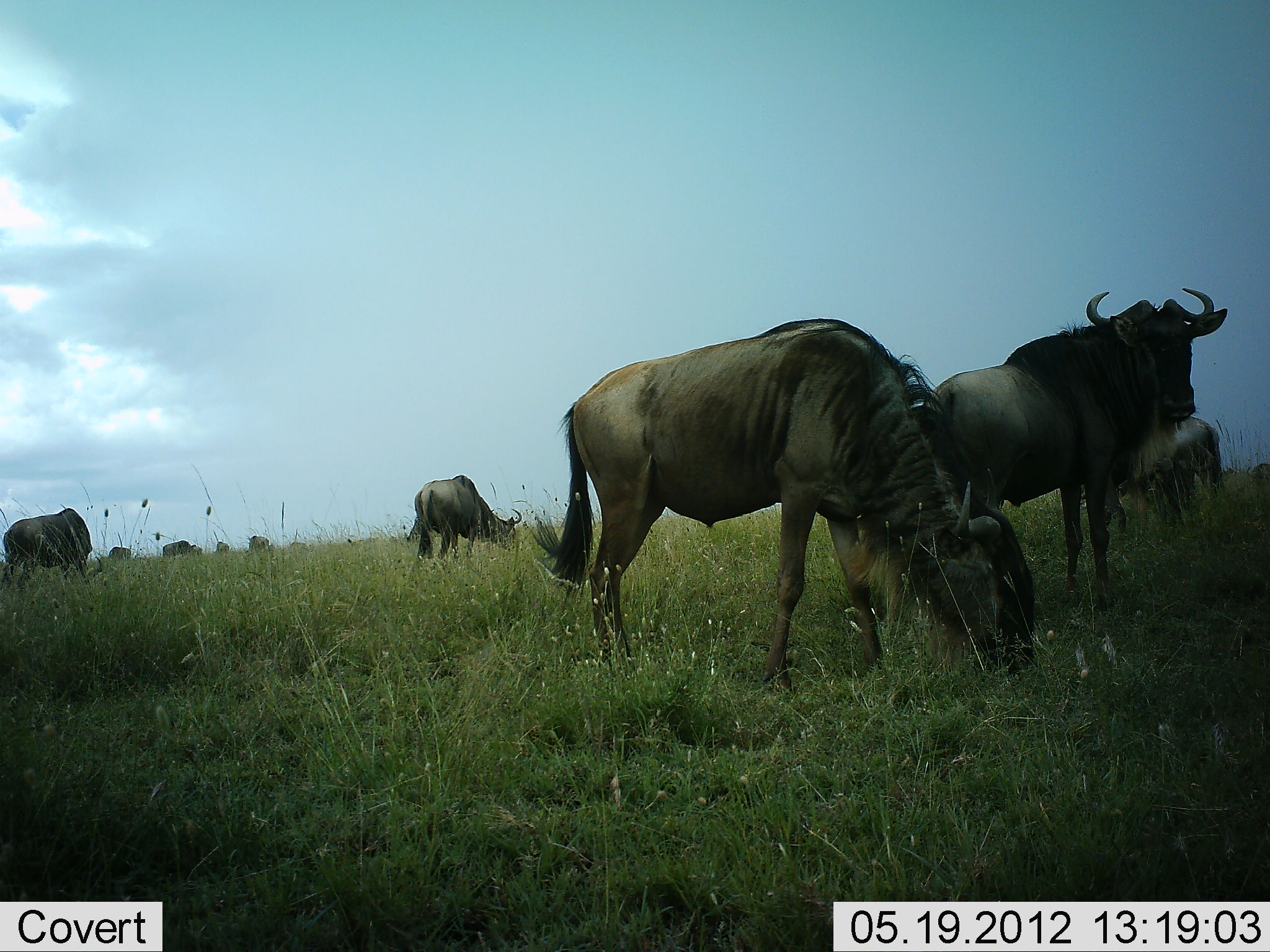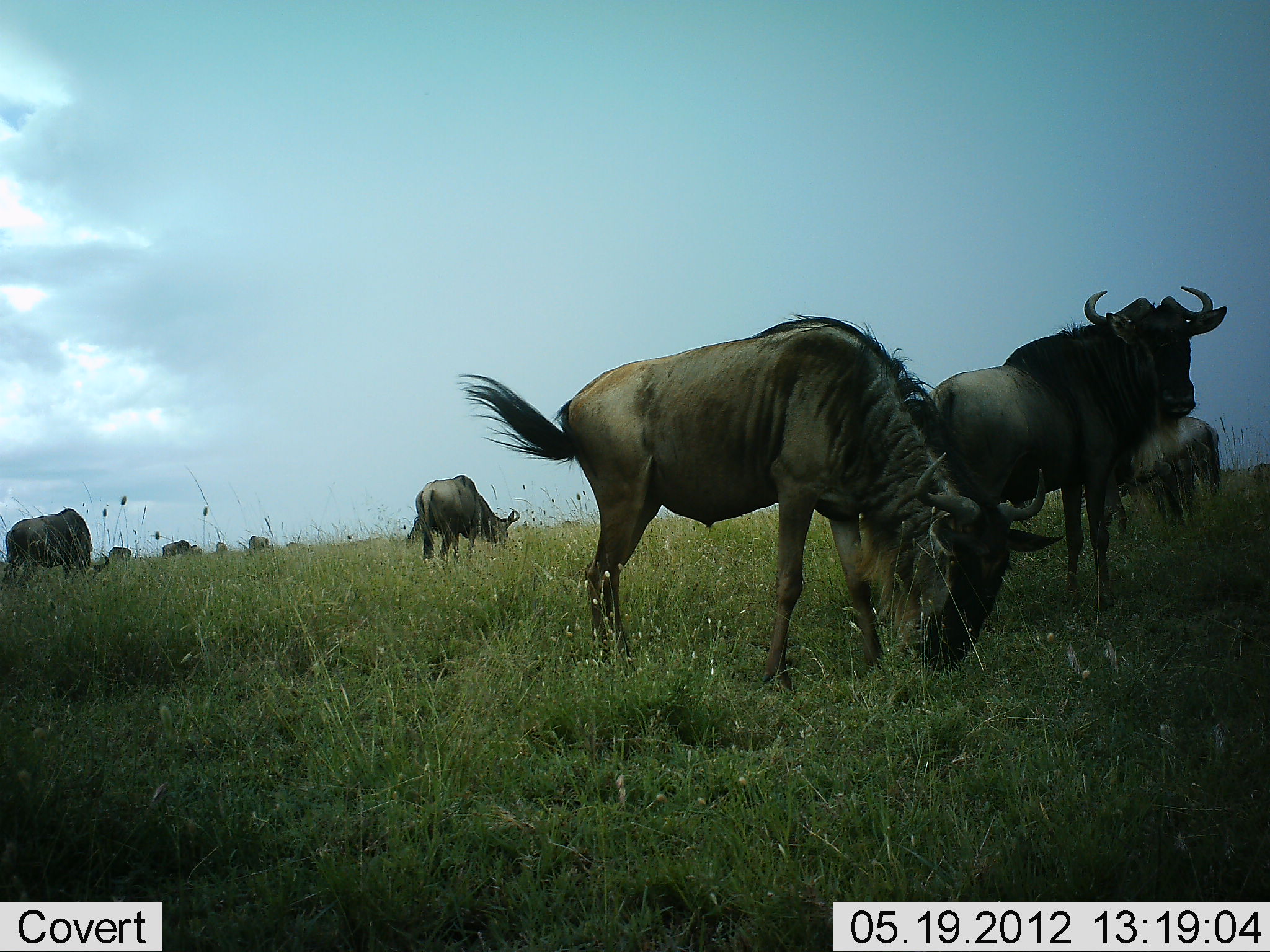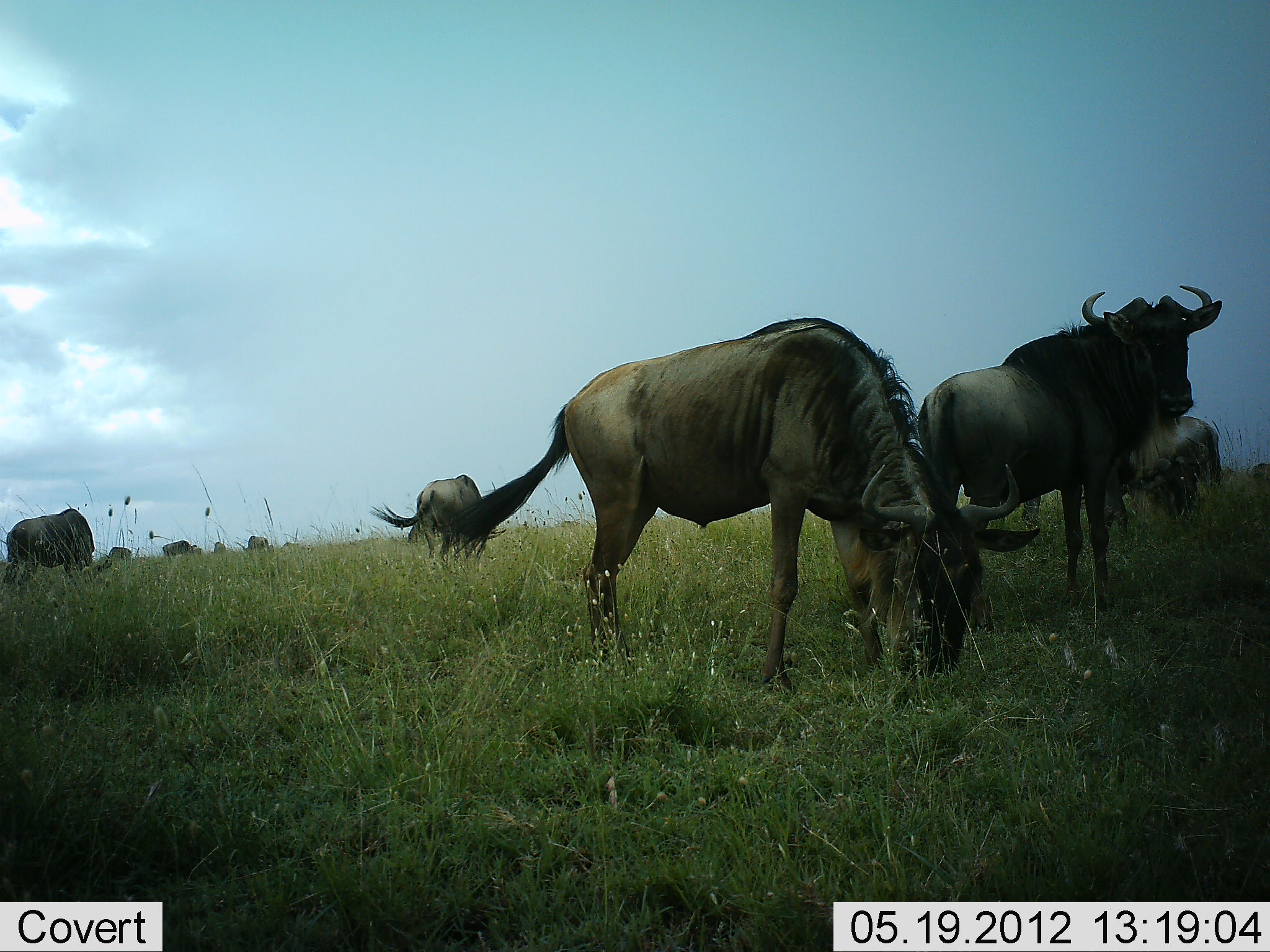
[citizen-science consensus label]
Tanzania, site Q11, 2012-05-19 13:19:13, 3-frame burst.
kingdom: Animalia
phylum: Chordata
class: Mammalia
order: Artiodactyla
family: Bovidae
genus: Connochaetes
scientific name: Connochaetes taurinus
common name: blue wildebeest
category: wildebeest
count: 10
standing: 70%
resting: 0%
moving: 20%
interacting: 0%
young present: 0%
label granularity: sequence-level